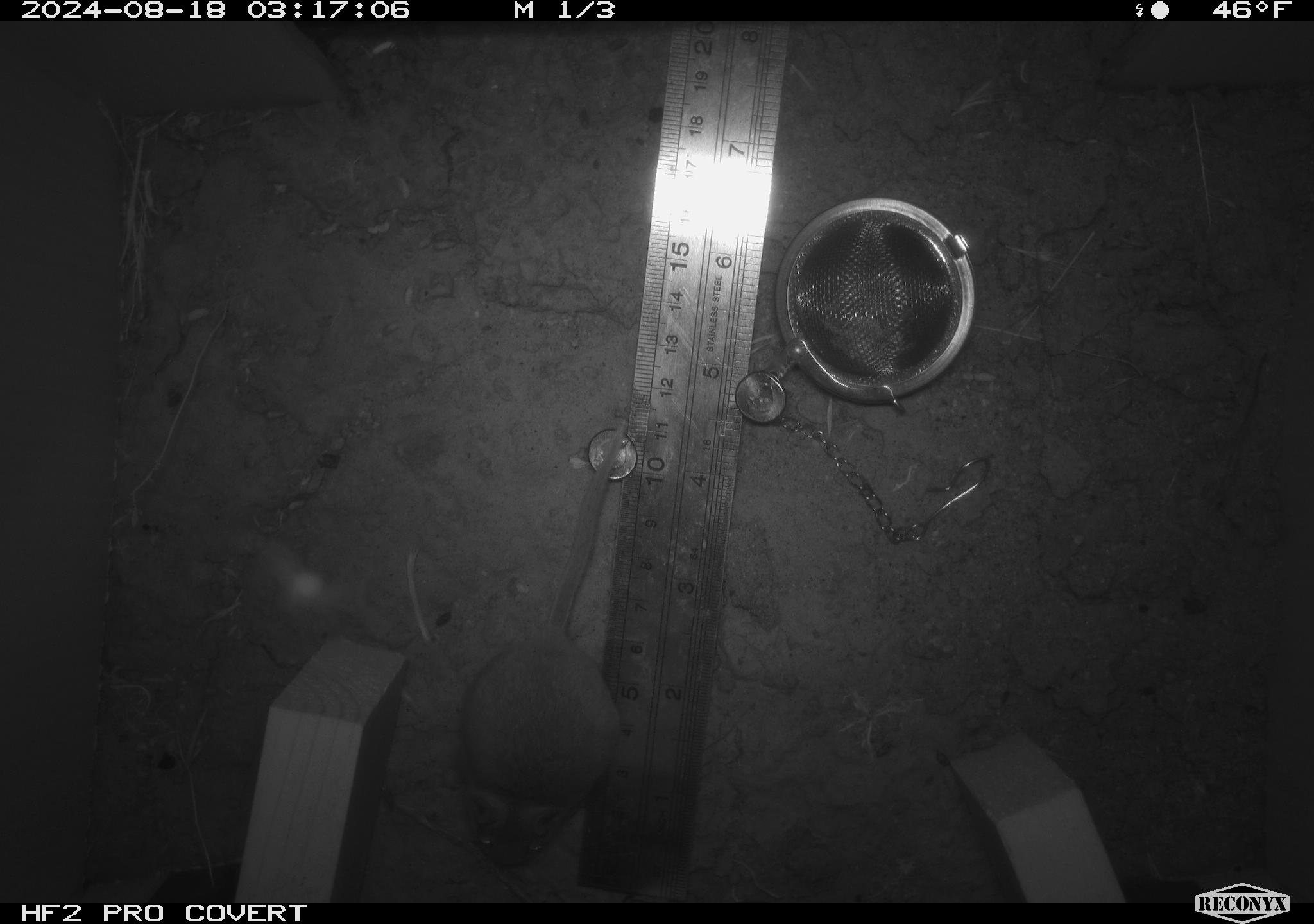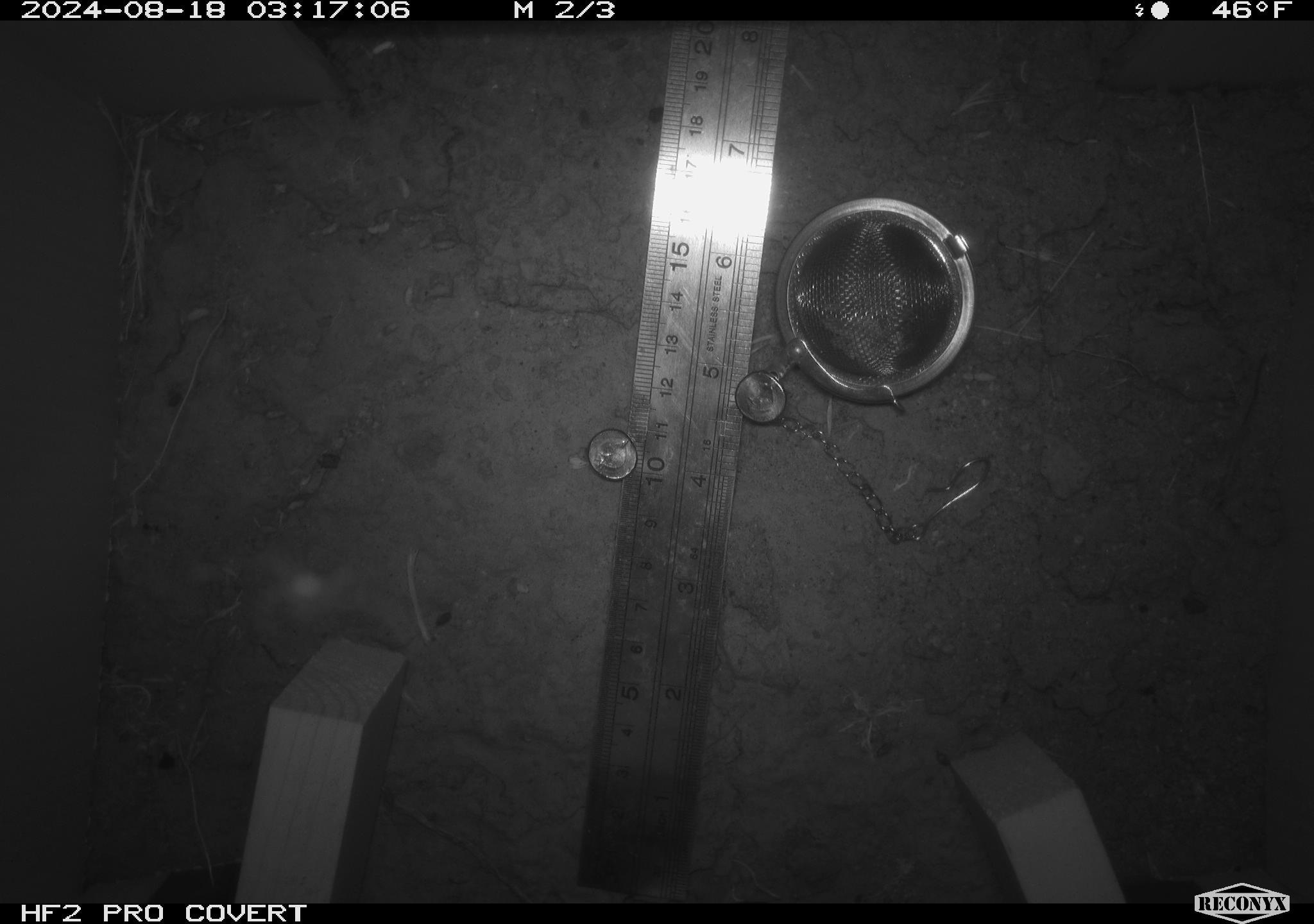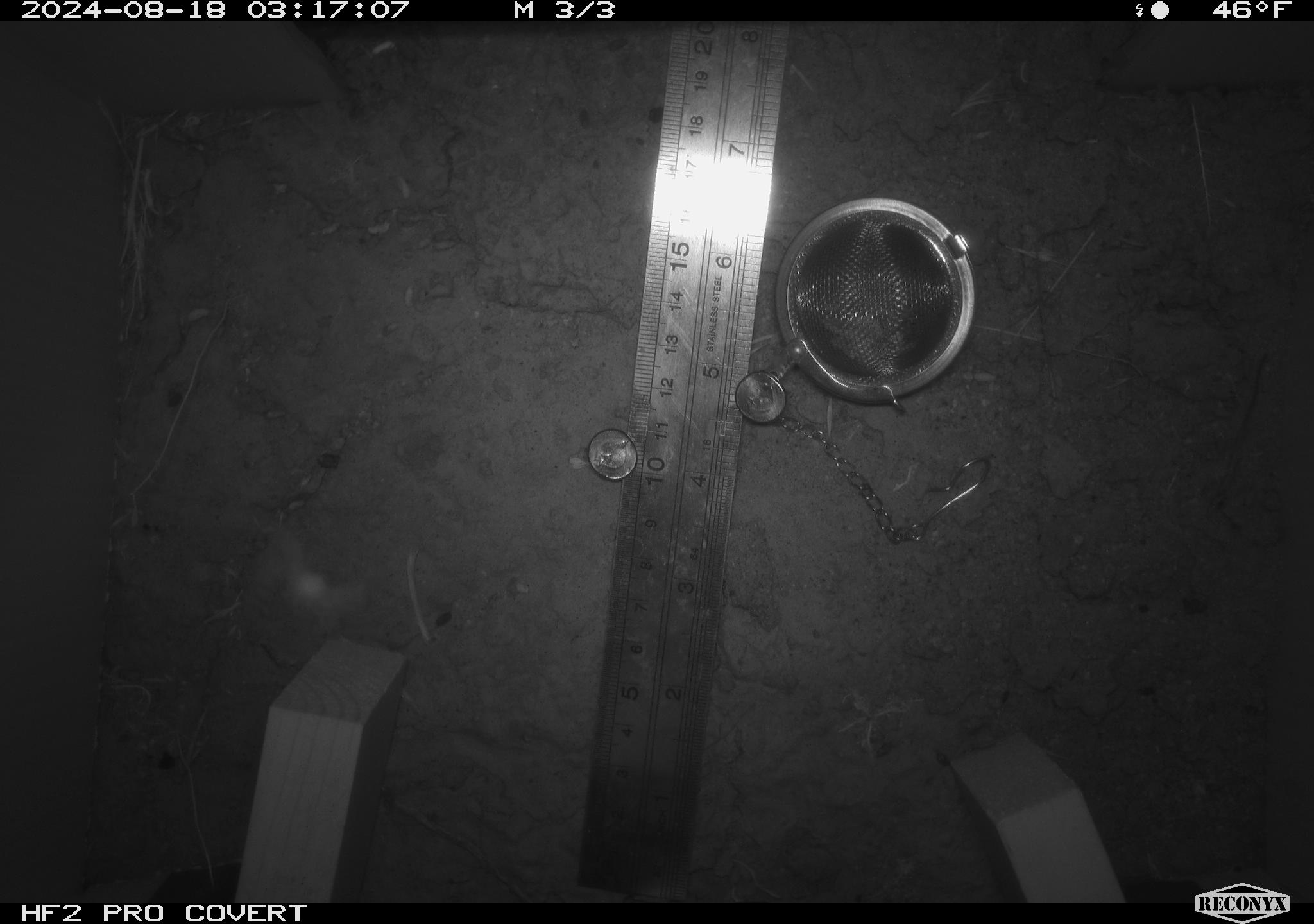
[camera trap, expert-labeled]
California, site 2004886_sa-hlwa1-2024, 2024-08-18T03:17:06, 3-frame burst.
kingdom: Animalia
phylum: Chordata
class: Mammalia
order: Rodentia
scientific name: Rodentia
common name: mouse species